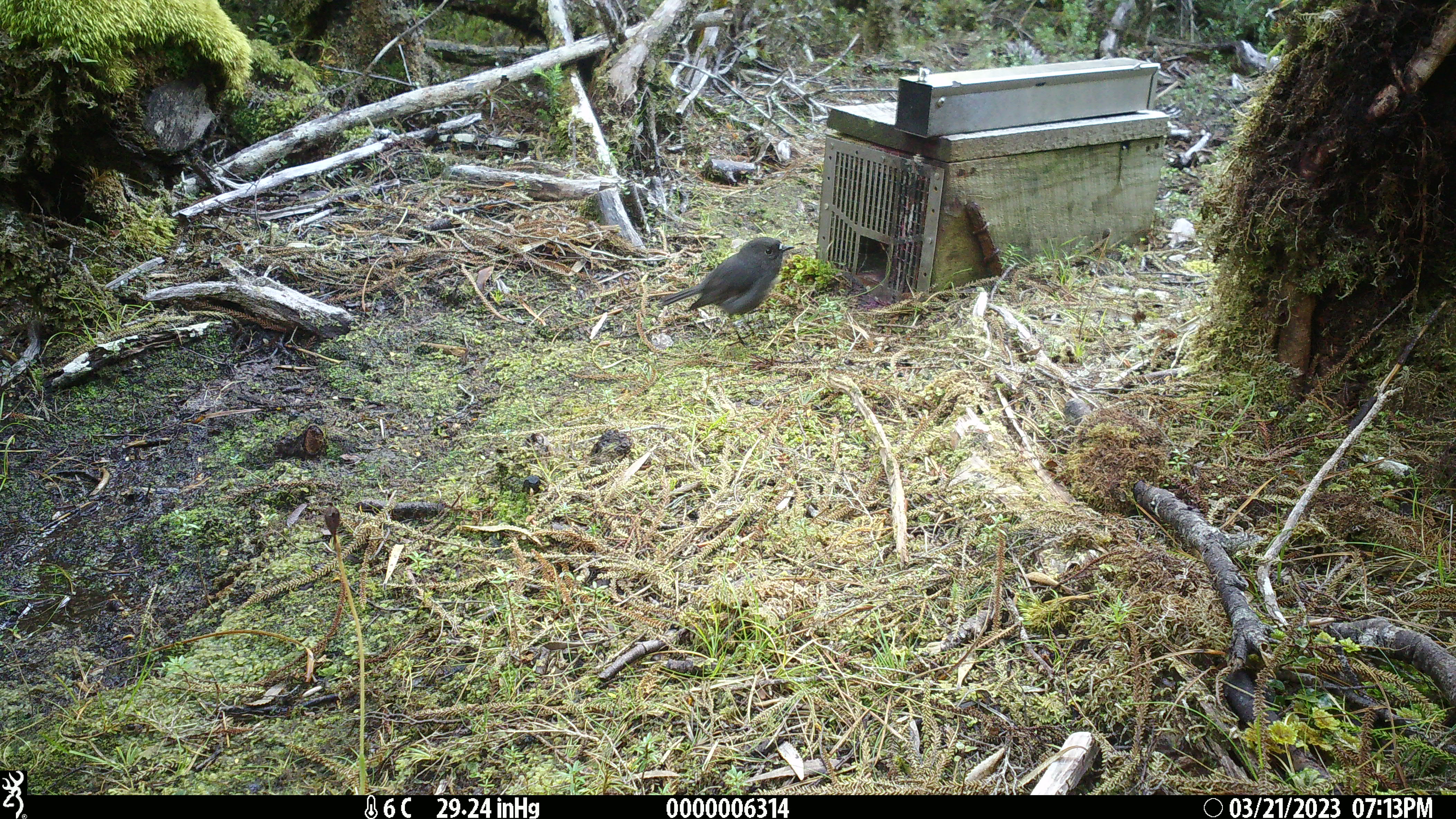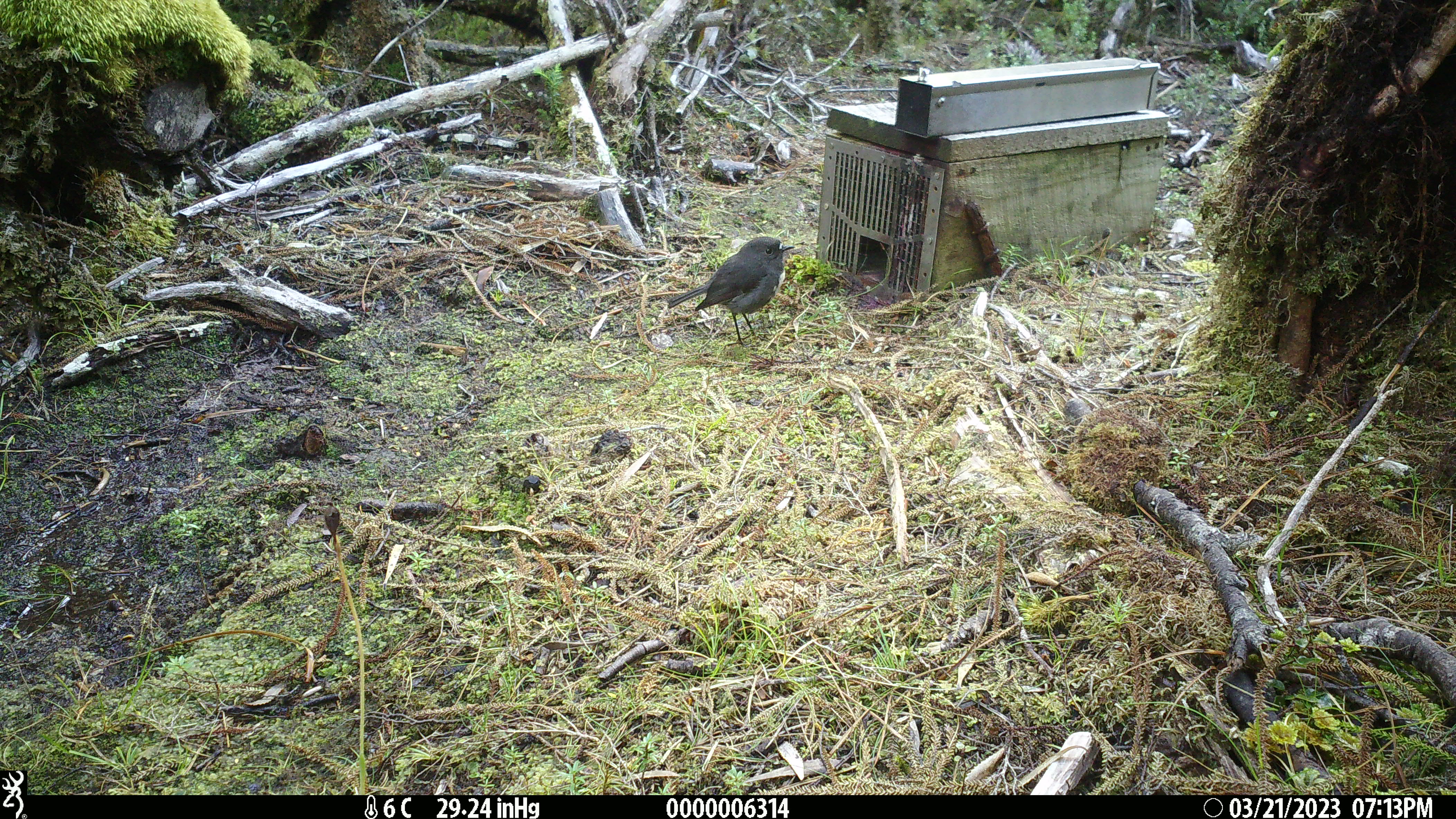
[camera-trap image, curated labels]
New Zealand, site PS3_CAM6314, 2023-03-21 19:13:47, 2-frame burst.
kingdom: Animalia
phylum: Chordata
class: Aves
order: Passeriformes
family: Petroicidae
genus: Petroica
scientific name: Petroica australis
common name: new zealand robin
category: robin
Robin (new zealand robin) (Petroica australis).